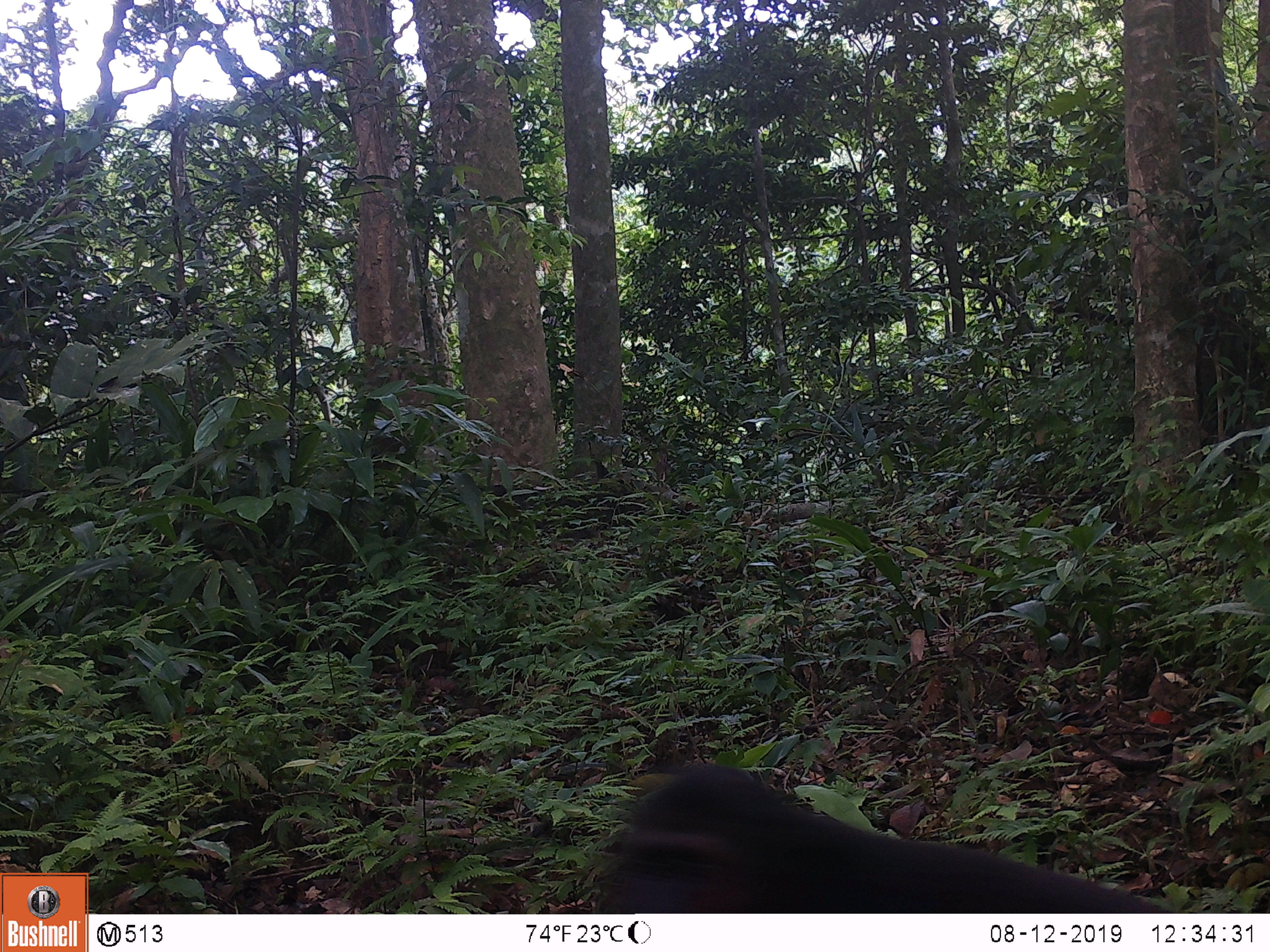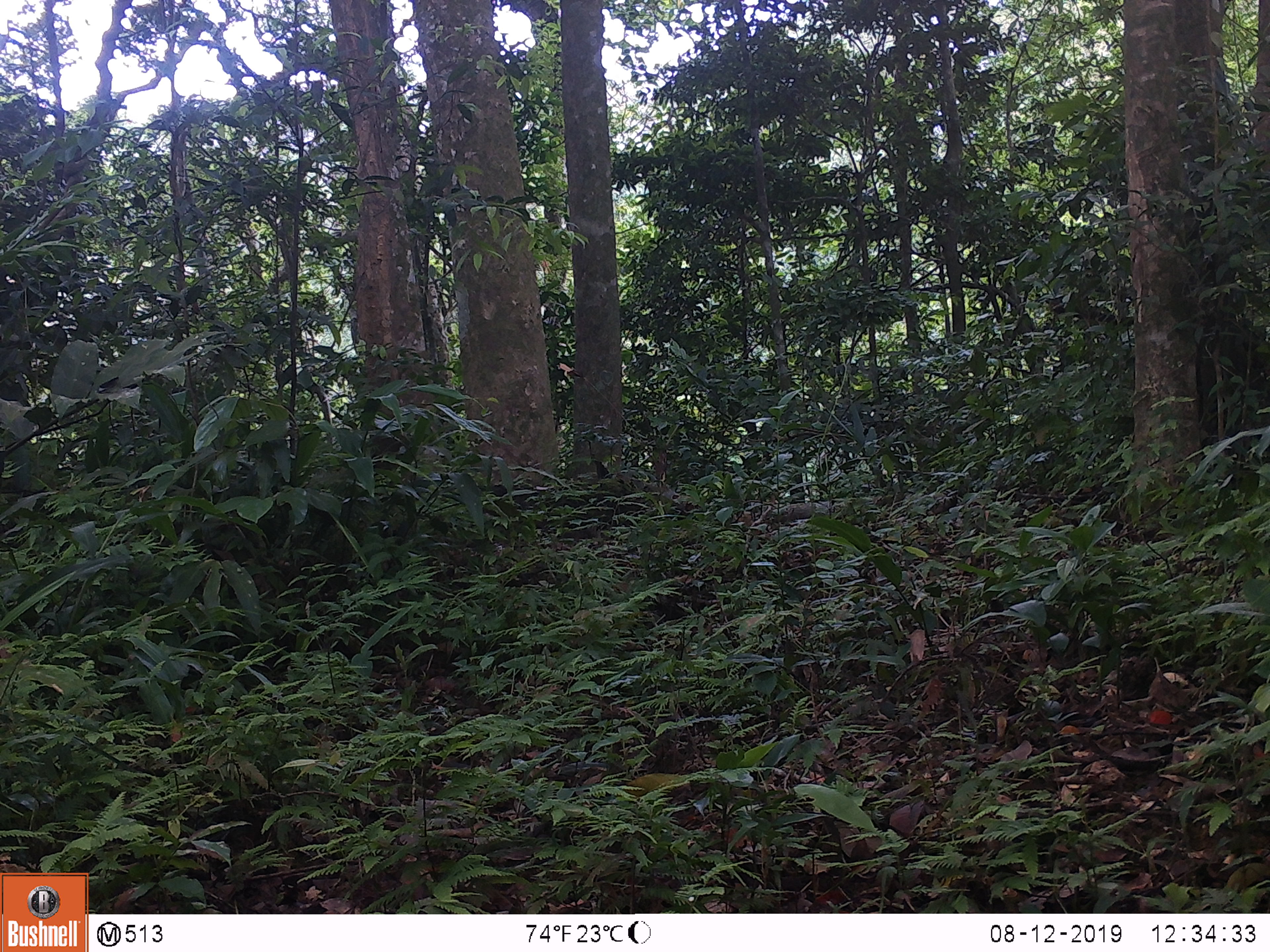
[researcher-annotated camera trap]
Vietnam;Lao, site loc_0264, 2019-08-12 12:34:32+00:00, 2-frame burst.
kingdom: Animalia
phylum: Chordata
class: Mammalia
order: Primates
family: Cercopithecidae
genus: Macaca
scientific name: Macaca arctoides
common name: stump-tailed macaque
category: stump tailed macaque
Stump tailed macaque (stump-tailed macaque) (Macaca arctoides). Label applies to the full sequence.